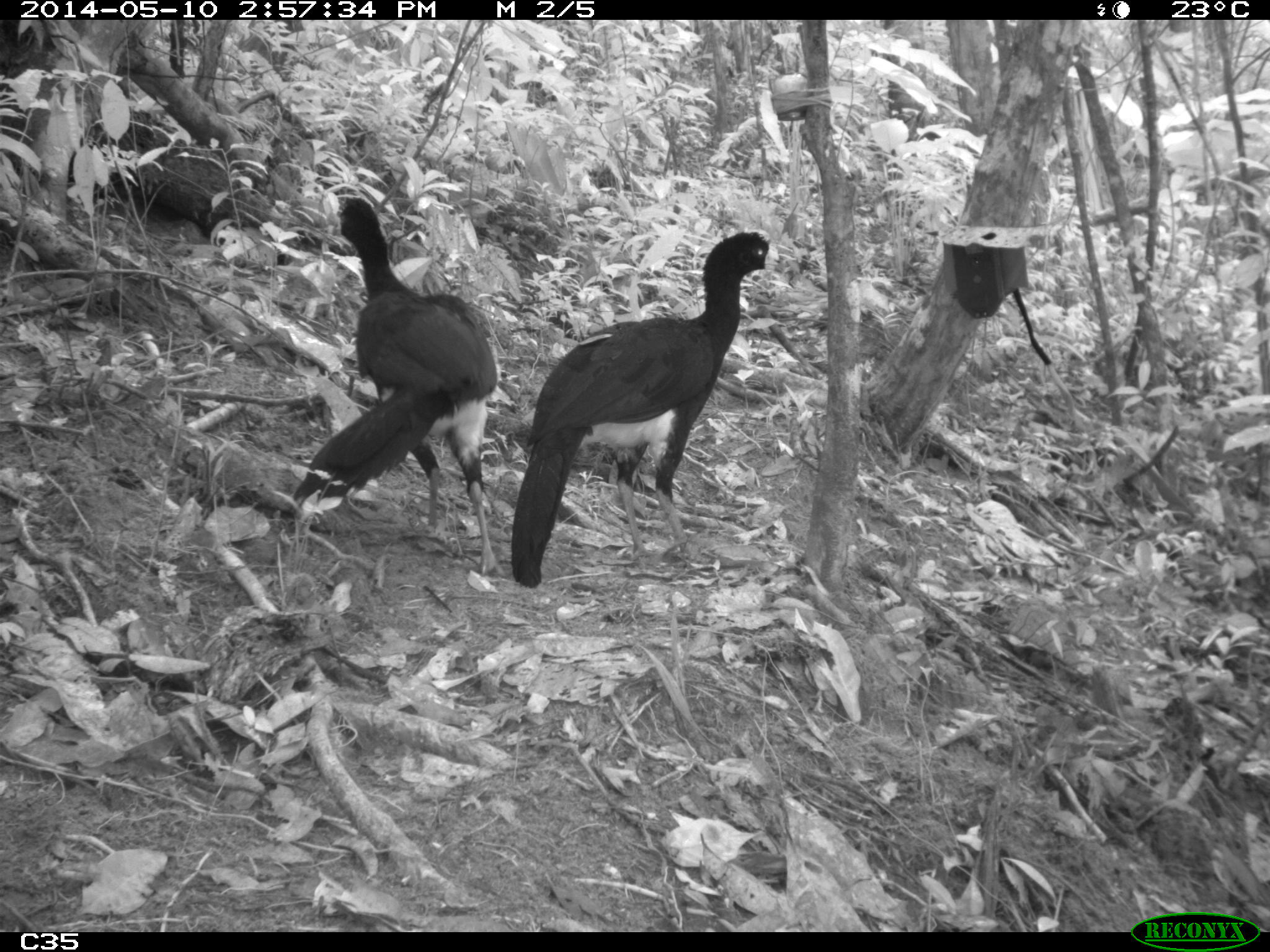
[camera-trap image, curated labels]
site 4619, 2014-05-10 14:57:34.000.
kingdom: Animalia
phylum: Chordata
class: Aves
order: Galliformes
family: Cracidae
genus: Crax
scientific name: Crax alector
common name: black curassow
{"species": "Crax alector (black curassow)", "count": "2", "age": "adult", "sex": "female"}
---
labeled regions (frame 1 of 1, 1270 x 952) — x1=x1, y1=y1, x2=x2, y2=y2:
crax alector: x1=510, y1=229, x2=789, y2=589; x1=291, y1=196, x2=497, y2=574